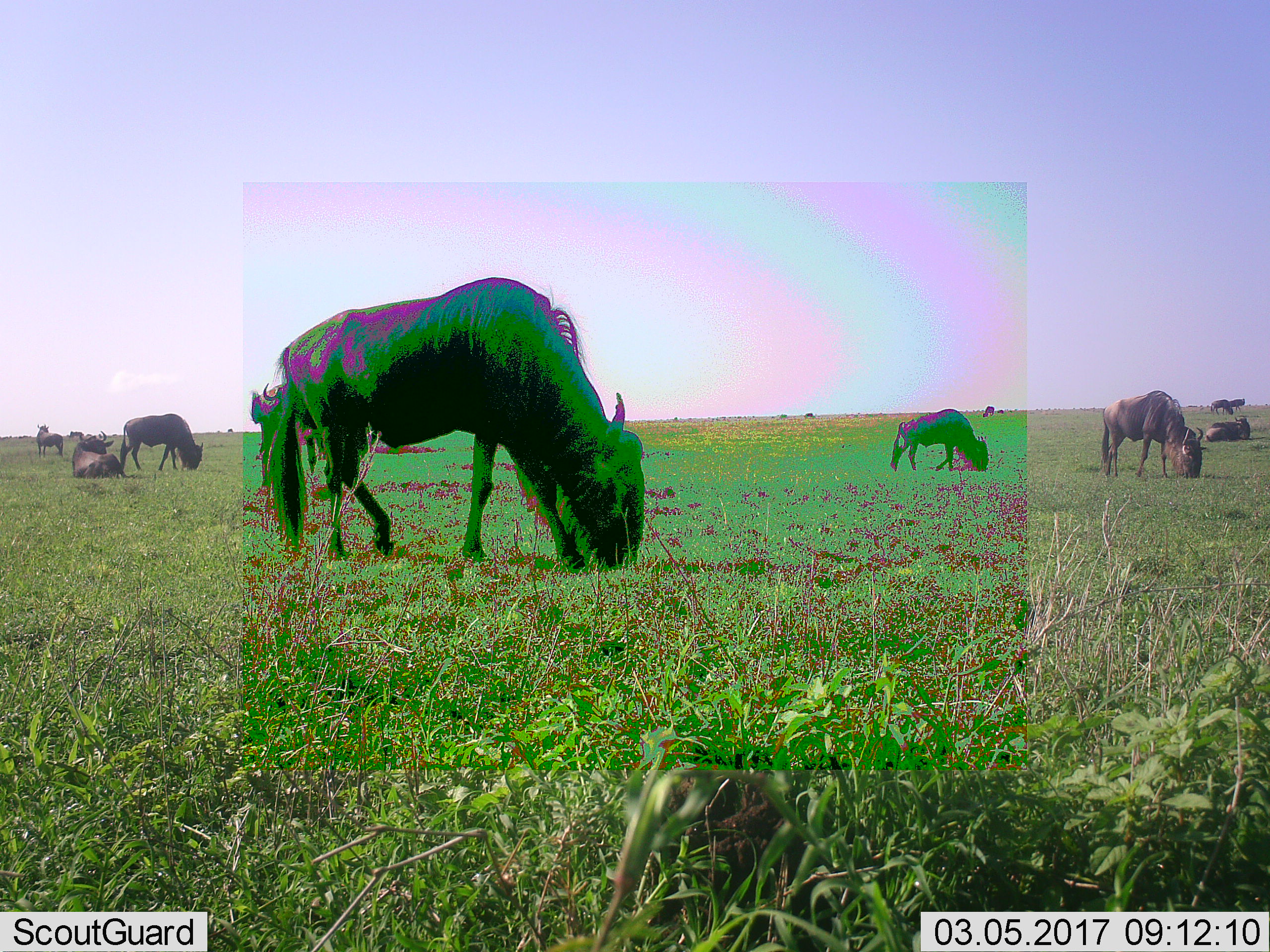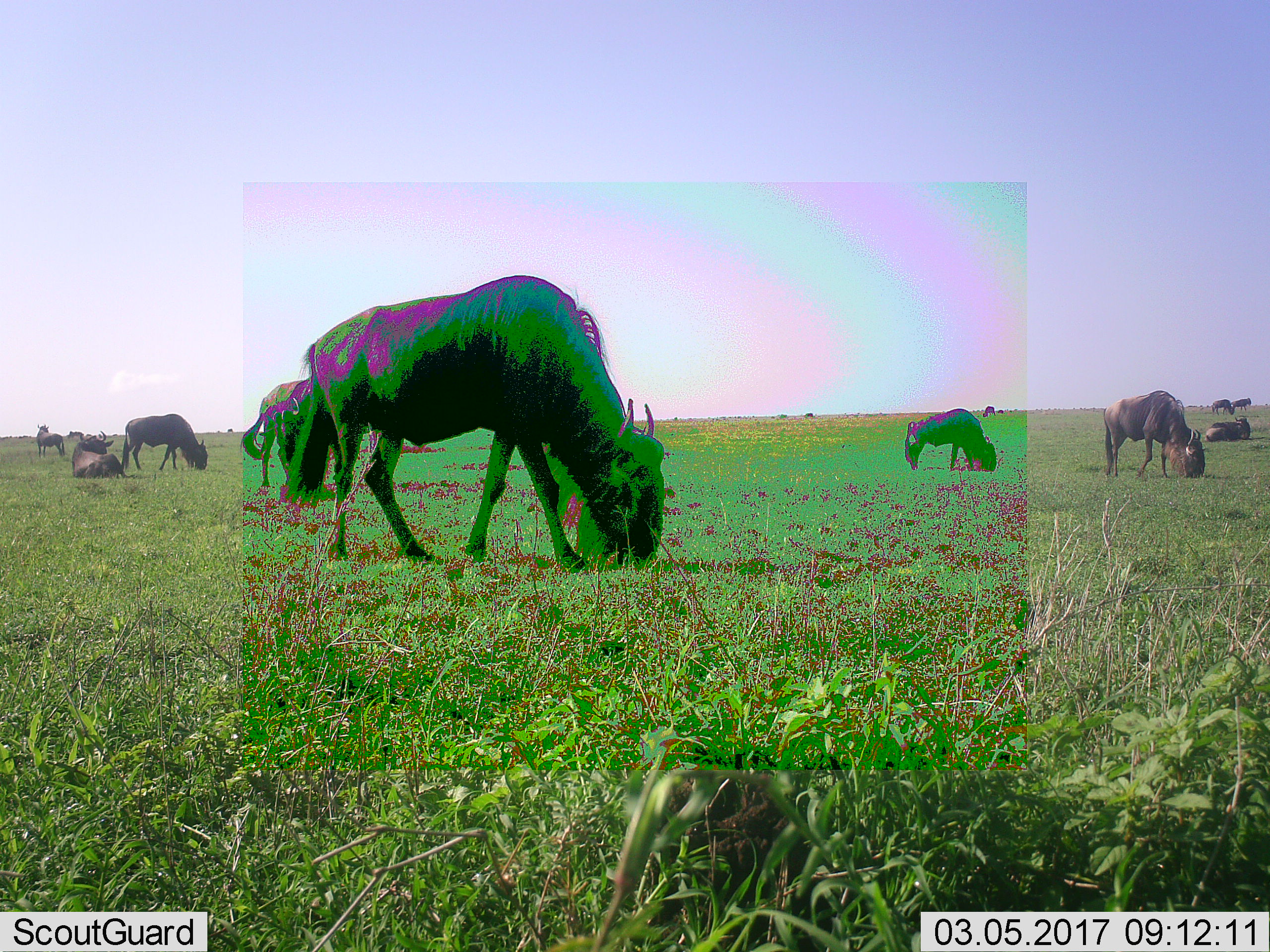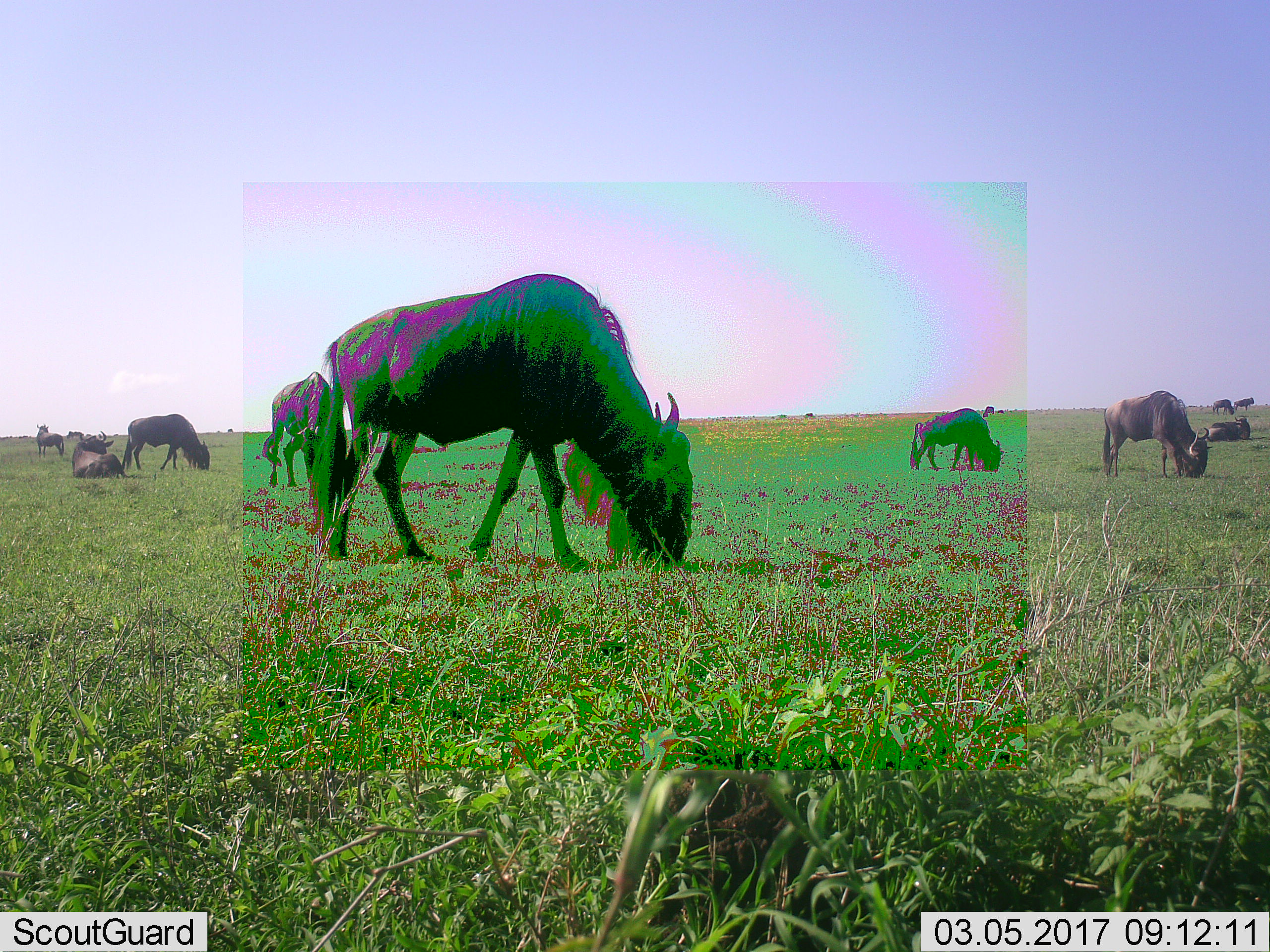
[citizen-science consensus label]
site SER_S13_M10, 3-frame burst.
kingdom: Animalia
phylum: Chordata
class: Mammalia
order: Artiodactyla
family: Bovidae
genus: Connochaetes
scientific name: Connochaetes taurinus taurinus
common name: blue wildebeest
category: wildebeestblue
Wildebeestblue (blue wildebeest) (Connochaetes taurinus taurinus), count 11-50. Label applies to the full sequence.